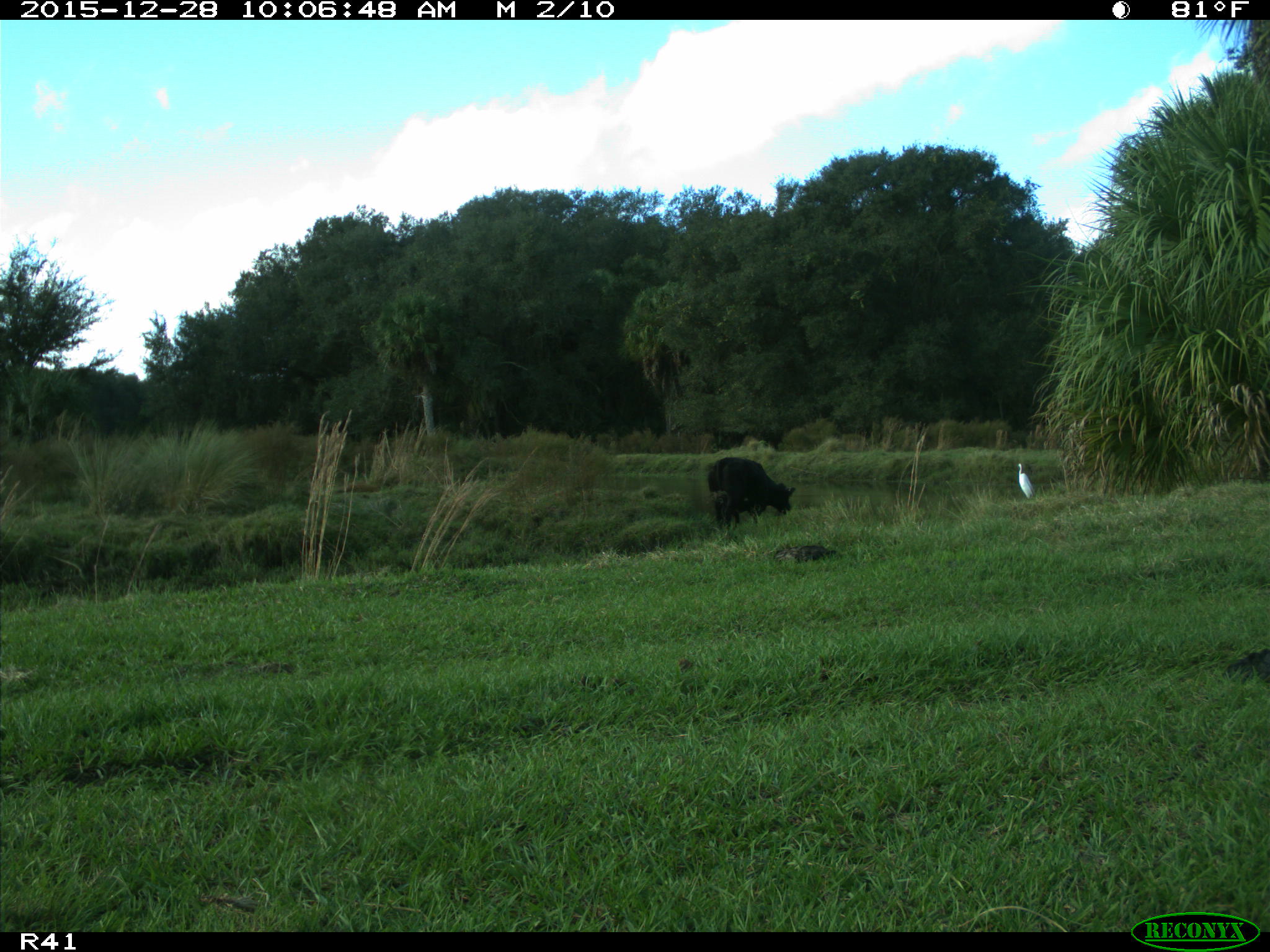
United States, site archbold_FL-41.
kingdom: Animalia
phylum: Chordata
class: Mammalia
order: Artiodactyla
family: Bovidae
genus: Bos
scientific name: Bos taurus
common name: domestic cow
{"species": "Bos taurus (domestic cow)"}